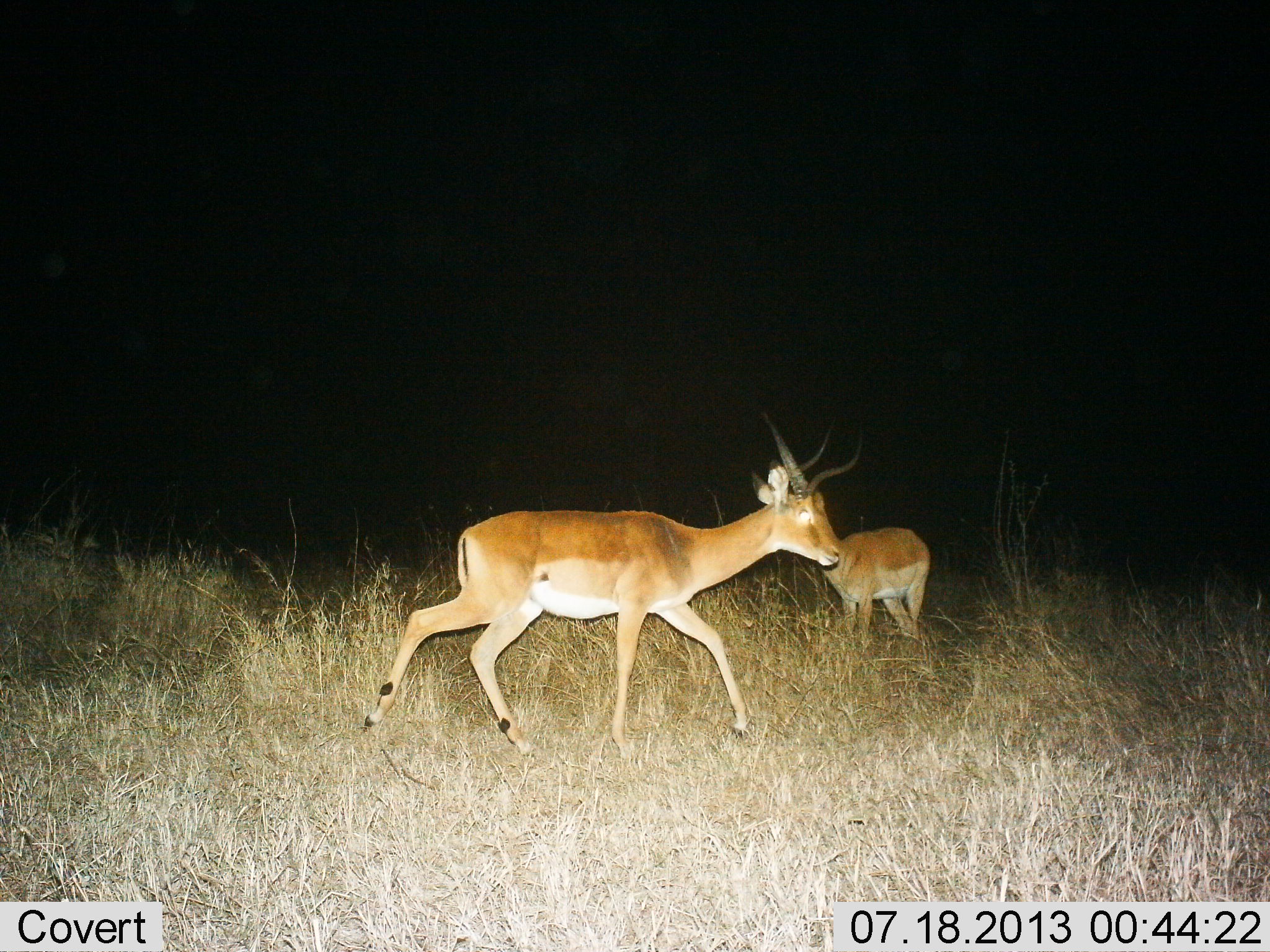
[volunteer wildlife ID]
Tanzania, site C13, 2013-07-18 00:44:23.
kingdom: Animalia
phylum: Chordata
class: Mammalia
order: Artiodactyla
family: Bovidae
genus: Aepyceros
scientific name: Aepyceros melampus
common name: impala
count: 2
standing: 61%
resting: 0%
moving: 82%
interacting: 0%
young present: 0%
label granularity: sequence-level